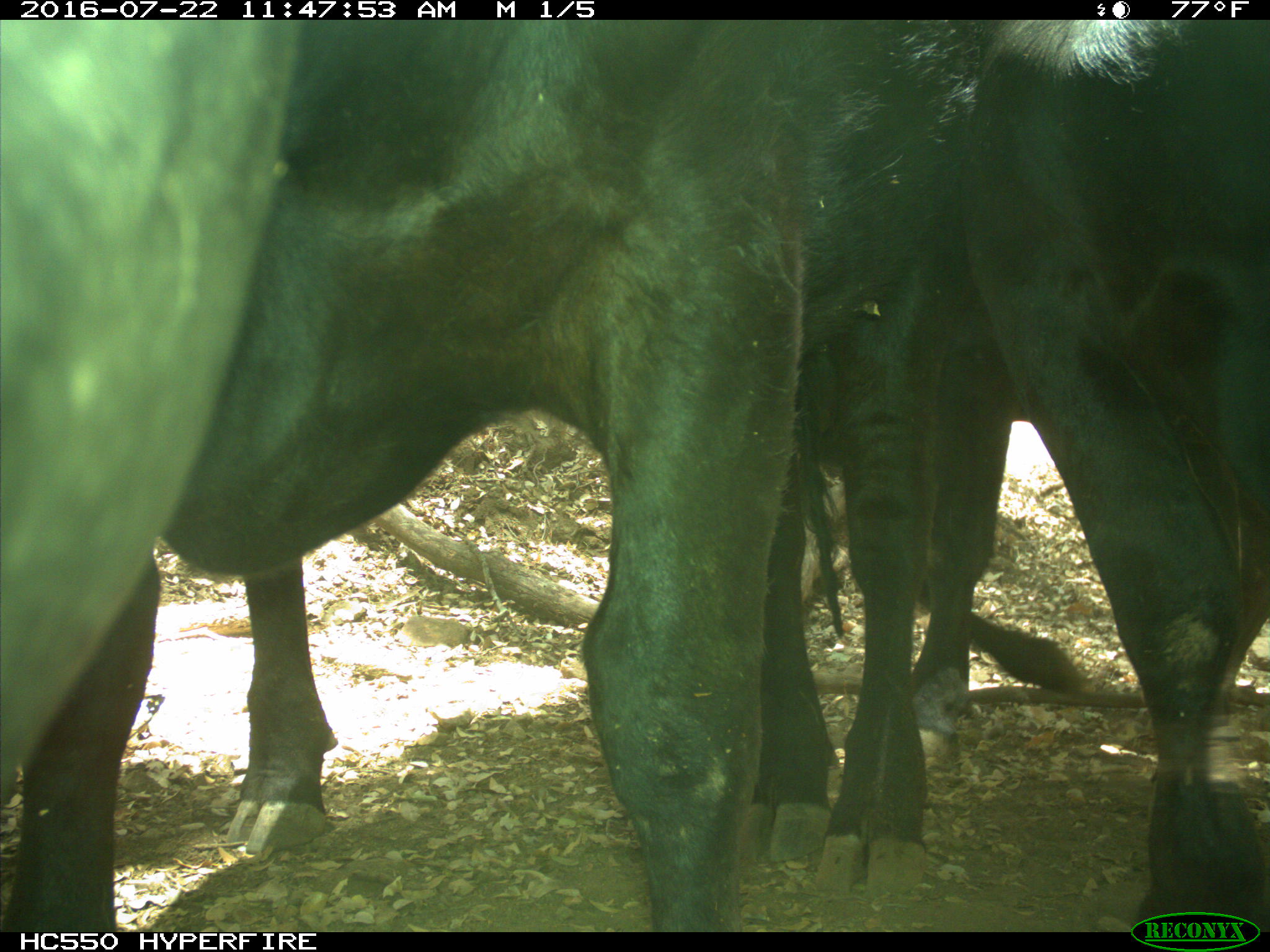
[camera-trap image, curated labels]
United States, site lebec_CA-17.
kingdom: Animalia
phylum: Chordata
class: Mammalia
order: Artiodactyla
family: Bovidae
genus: Bos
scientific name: Bos taurus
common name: domestic cow